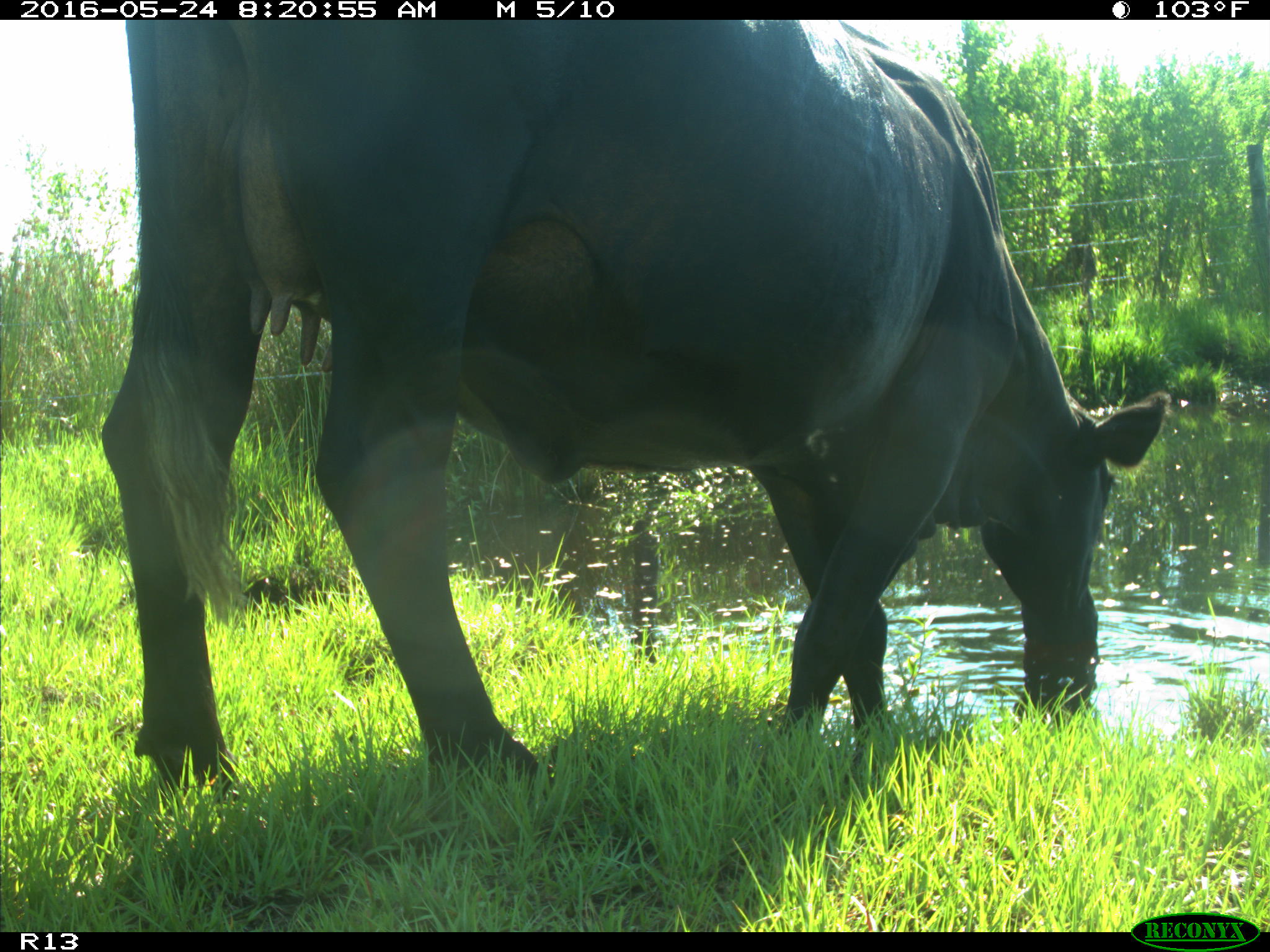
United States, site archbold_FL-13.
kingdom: Animalia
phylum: Chordata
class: Mammalia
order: Artiodactyla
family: Bovidae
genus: Bos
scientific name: Bos taurus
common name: domestic cow